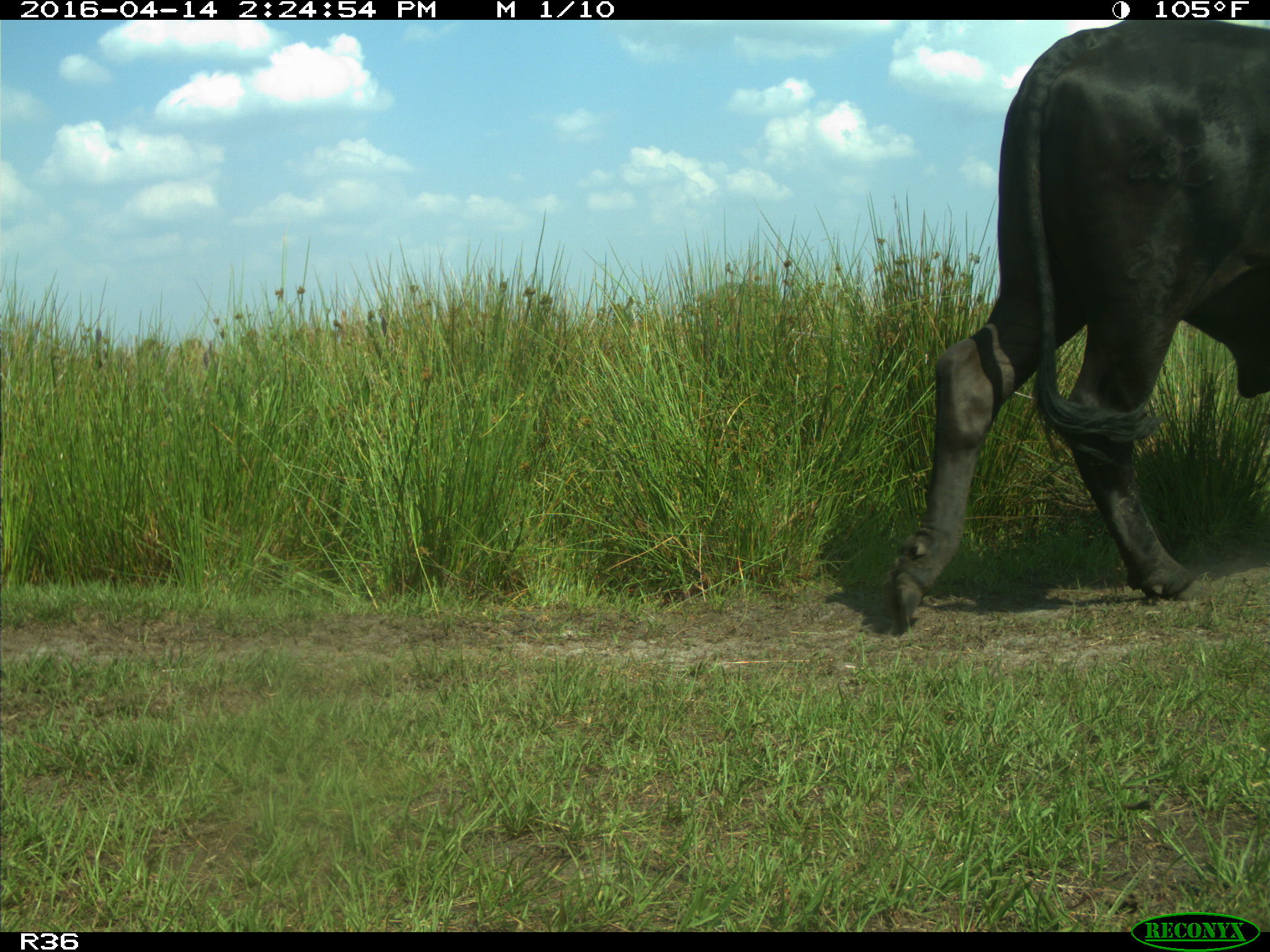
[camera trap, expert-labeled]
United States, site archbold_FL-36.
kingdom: Animalia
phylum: Chordata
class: Mammalia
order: Artiodactyla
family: Bovidae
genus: Bos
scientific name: Bos taurus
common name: domestic cow